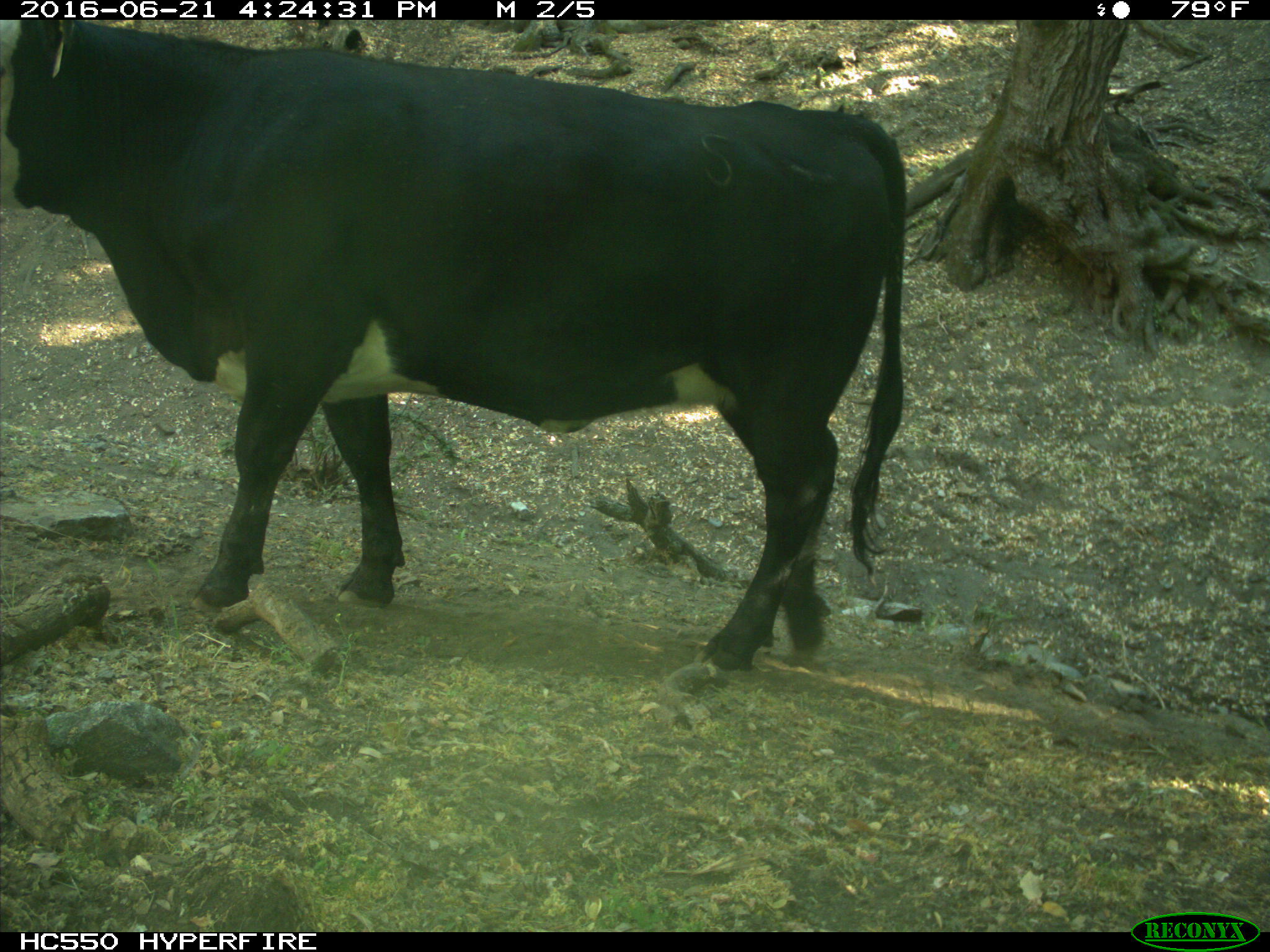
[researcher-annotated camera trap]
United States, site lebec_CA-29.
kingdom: Animalia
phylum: Chordata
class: Mammalia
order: Artiodactyla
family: Bovidae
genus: Bos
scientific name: Bos taurus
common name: domestic cow